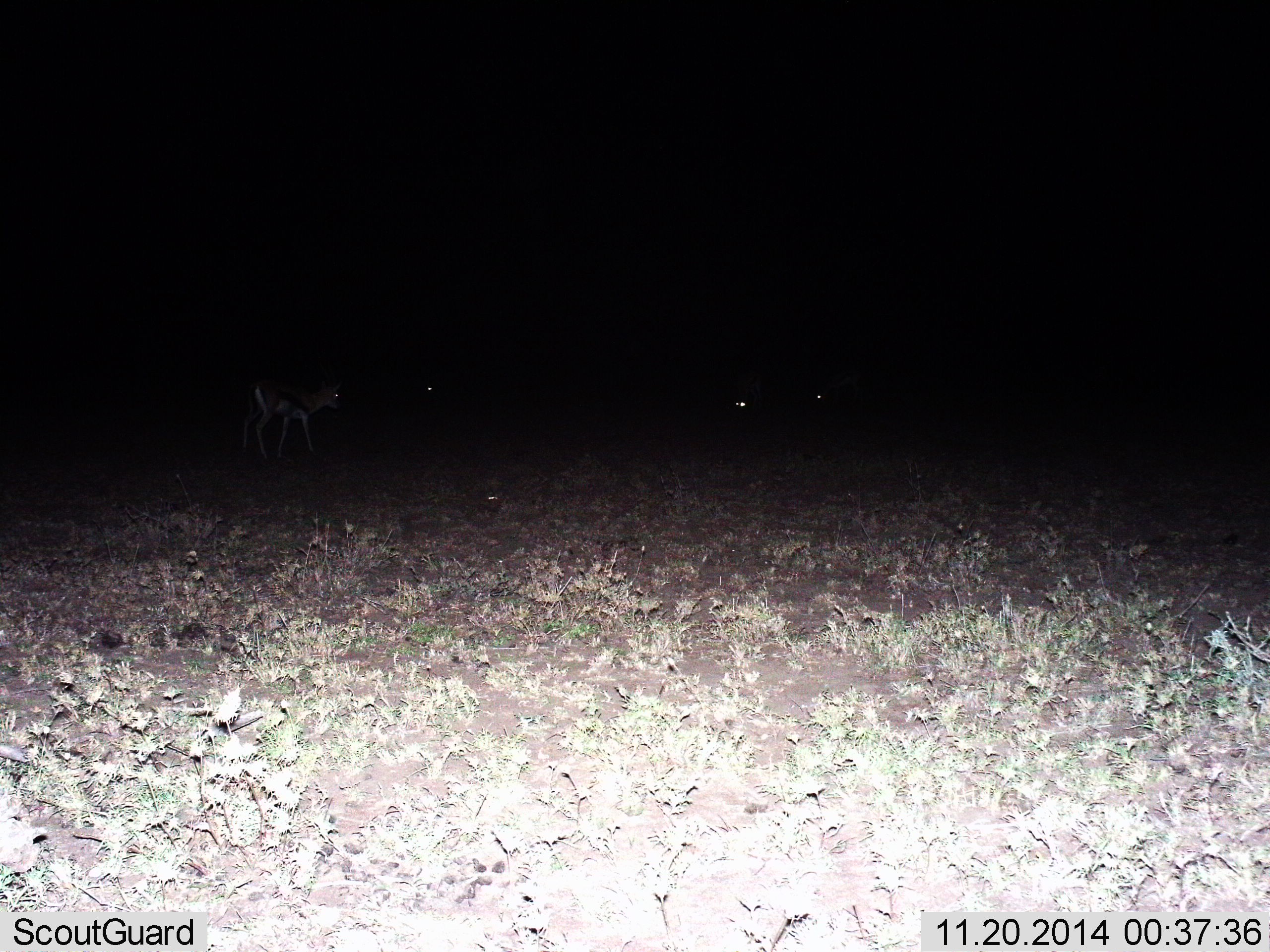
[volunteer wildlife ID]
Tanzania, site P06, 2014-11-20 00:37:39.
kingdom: Animalia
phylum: Chordata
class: Mammalia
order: Artiodactyla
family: Bovidae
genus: Eudorcas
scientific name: Eudorcas thomsonii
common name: thomson's gazelle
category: gazellethomsons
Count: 4.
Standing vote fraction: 80%.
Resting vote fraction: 0%.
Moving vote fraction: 30%.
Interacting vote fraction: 10%.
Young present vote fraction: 0%.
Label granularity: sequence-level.